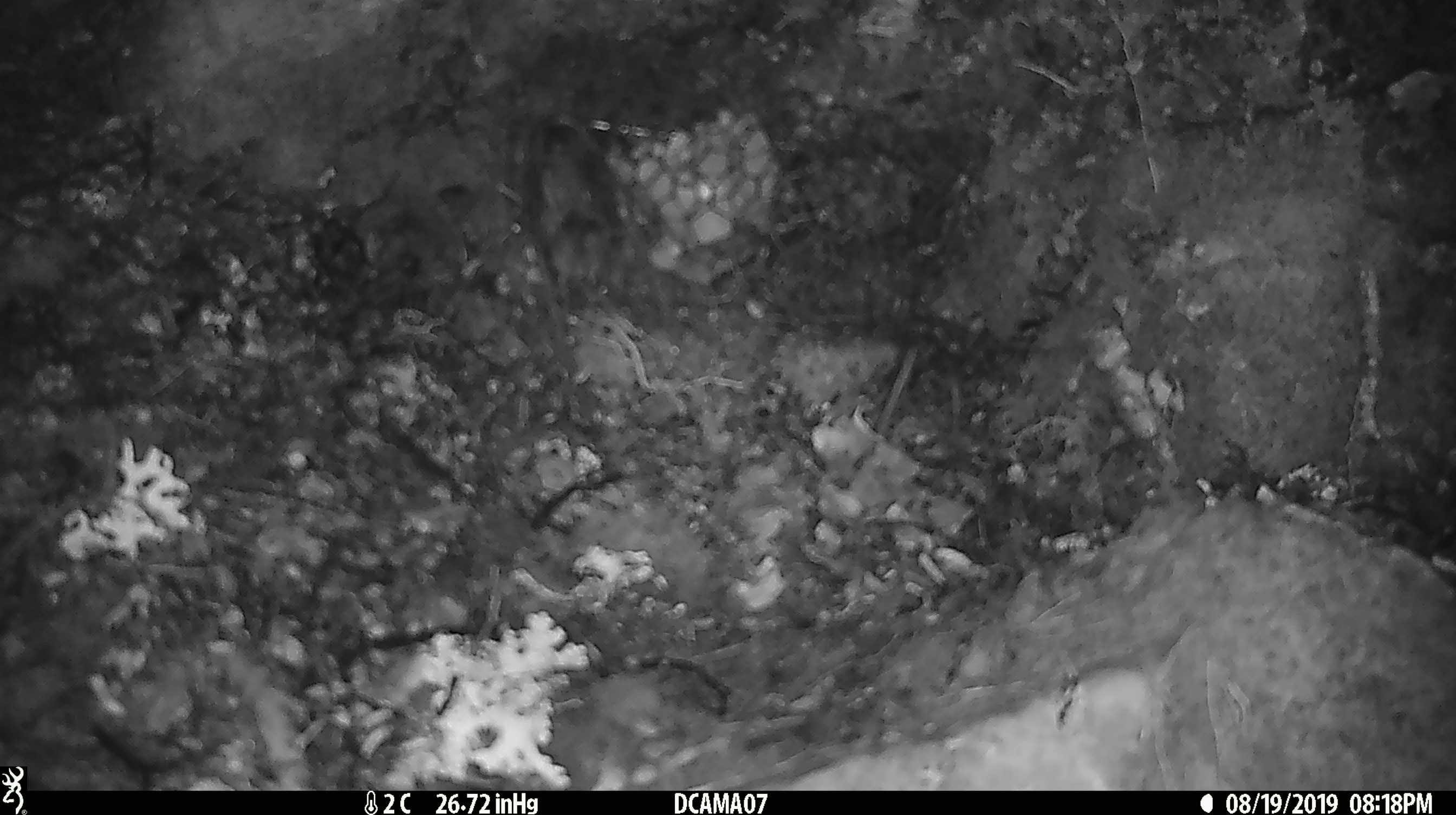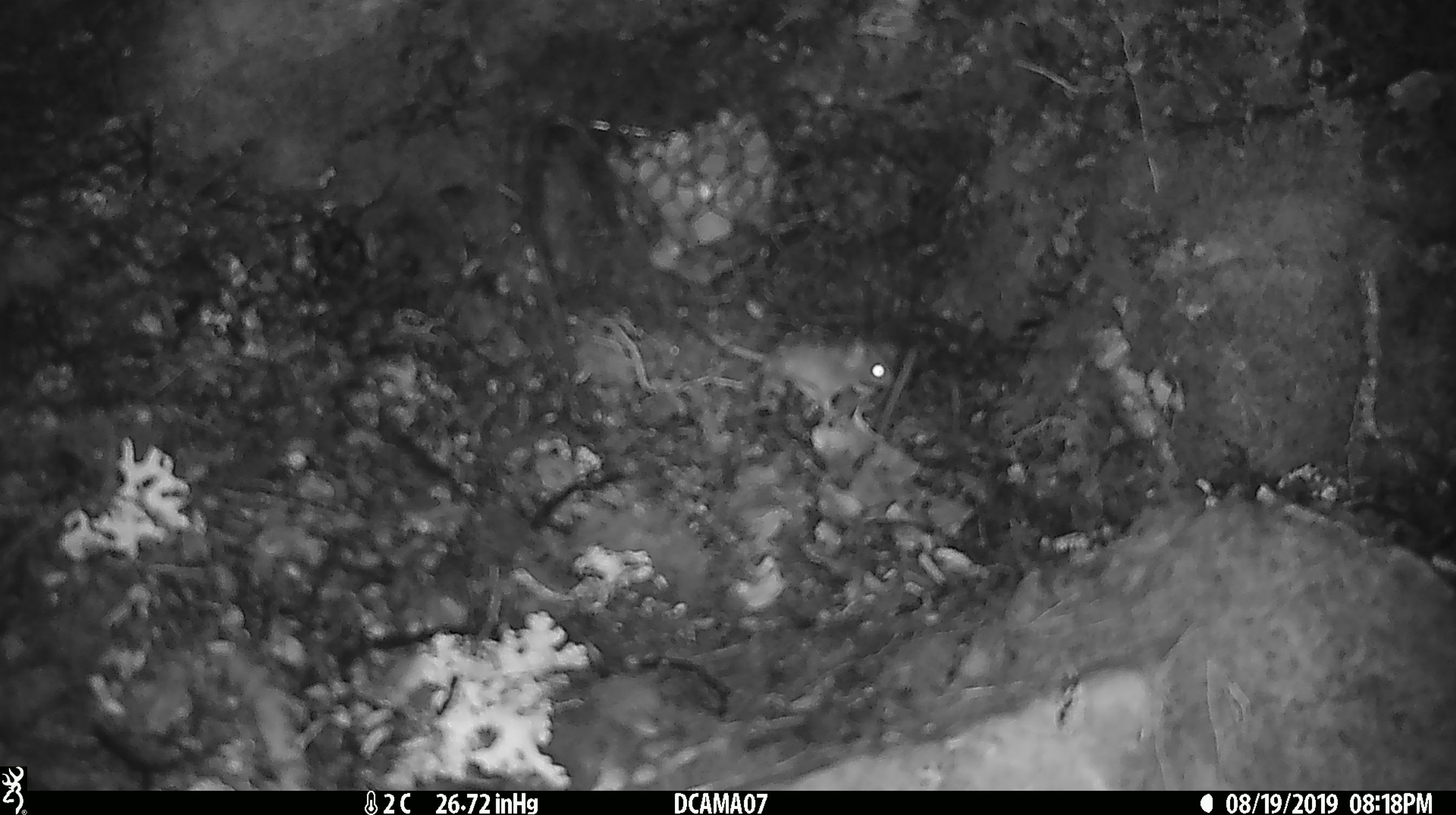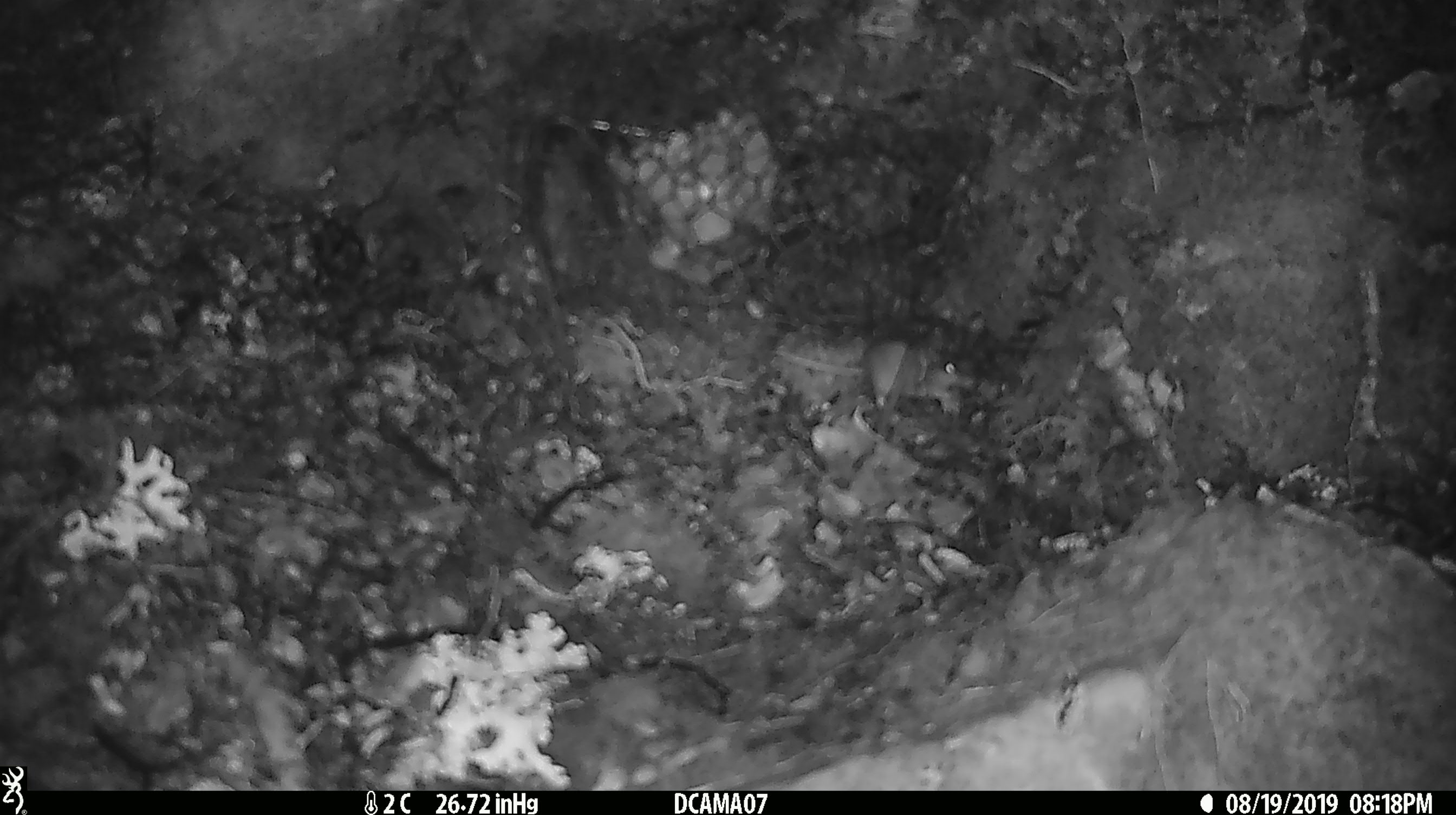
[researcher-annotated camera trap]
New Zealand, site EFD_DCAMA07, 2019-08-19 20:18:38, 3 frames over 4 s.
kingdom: Animalia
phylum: Chordata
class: Mammalia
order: Rodentia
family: Muridae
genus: Mus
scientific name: Mus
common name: mouse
Mouse (Mus).